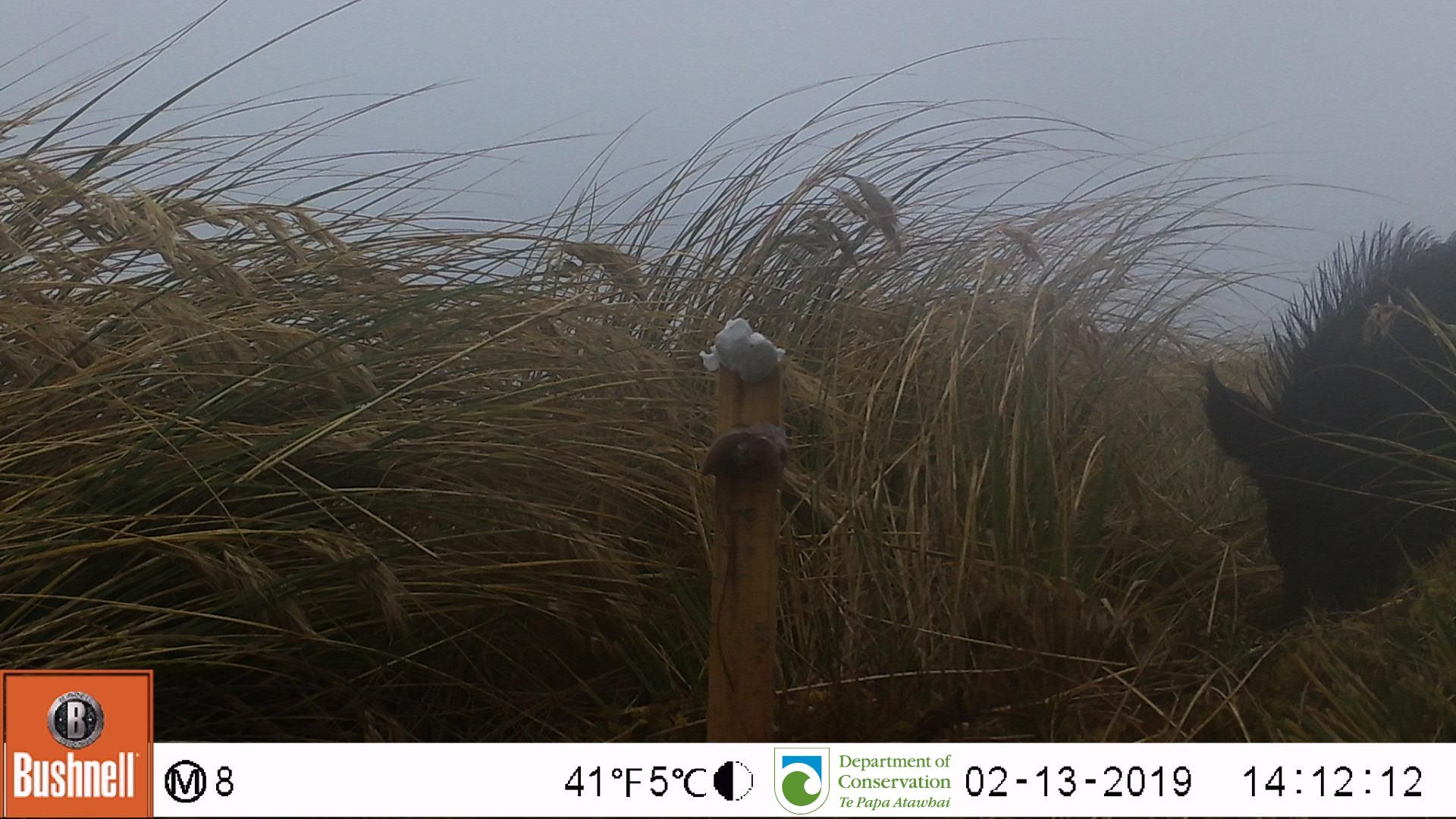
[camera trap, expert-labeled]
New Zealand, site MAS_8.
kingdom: Animalia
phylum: Chordata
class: Mammalia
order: Artiodactyla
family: Suidae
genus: Sus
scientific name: Sus scrofa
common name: pig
Pig (Sus scrofa).